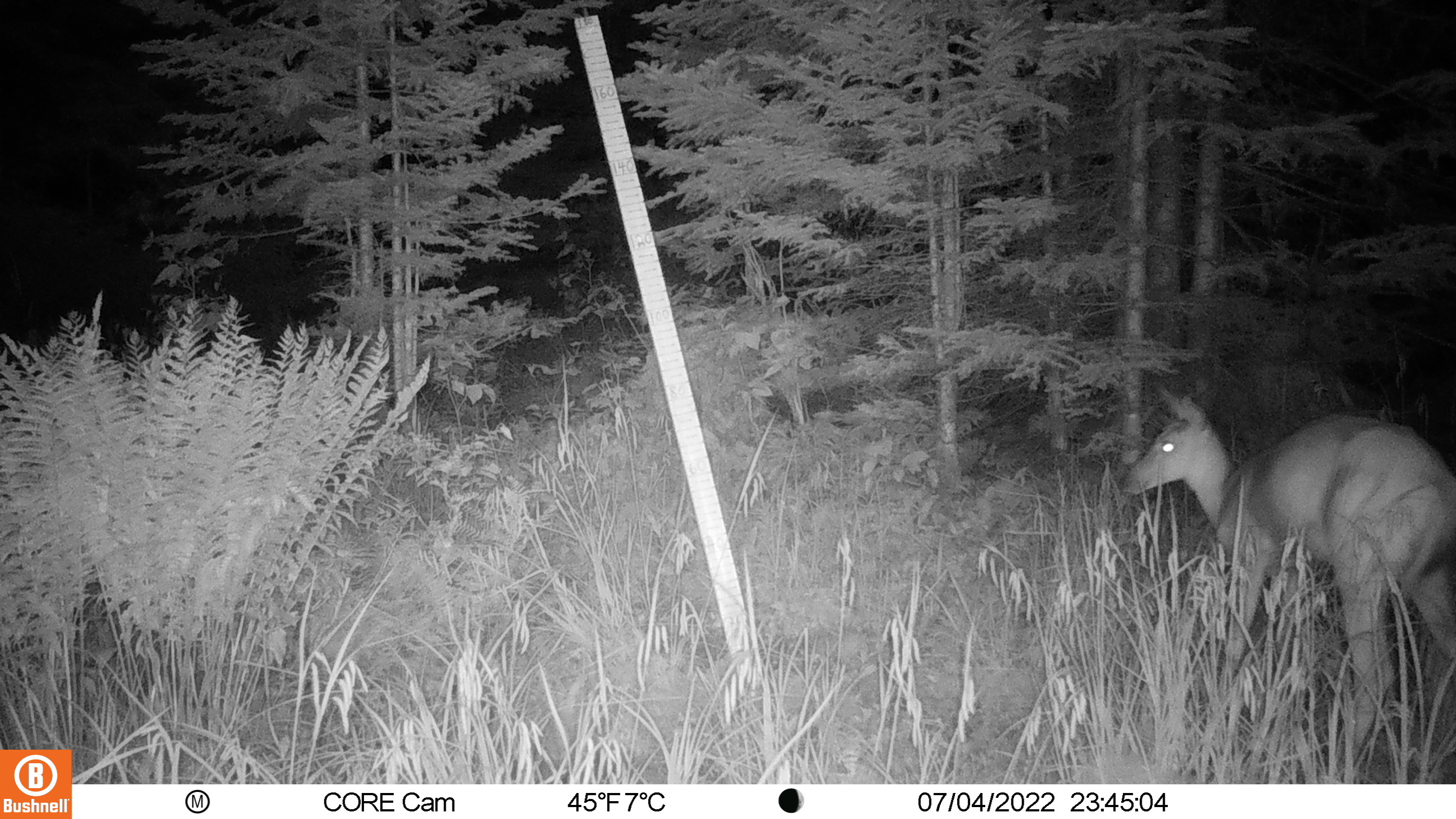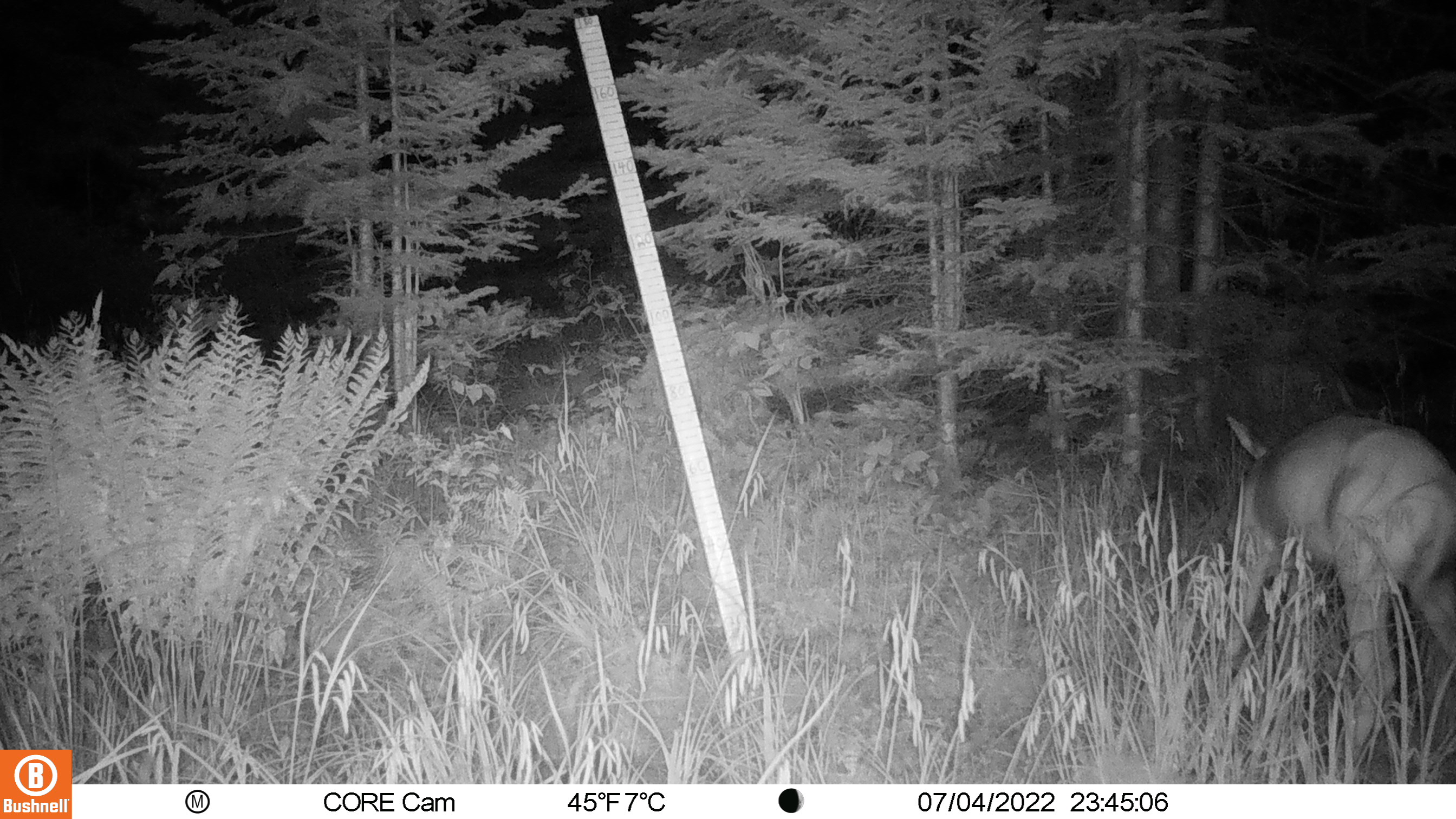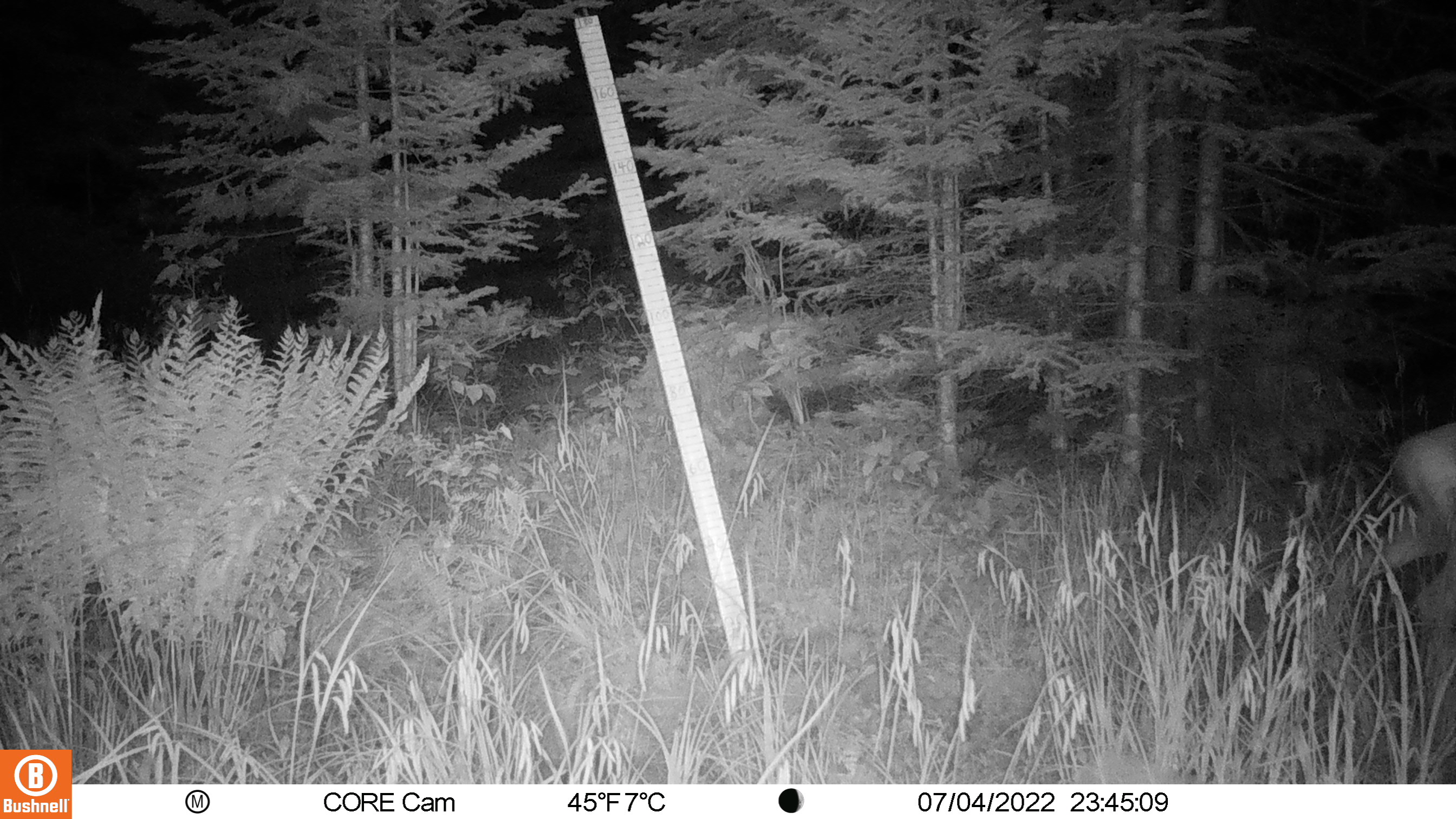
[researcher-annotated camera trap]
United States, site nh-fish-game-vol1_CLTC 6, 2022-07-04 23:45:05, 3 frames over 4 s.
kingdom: Animalia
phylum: Chordata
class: Mammalia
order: Artiodactyla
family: Cervidae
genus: Odocoileus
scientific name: Odocoileus virginianus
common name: white-tailed deer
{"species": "white-tailed deer (Odocoileus virginianus)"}